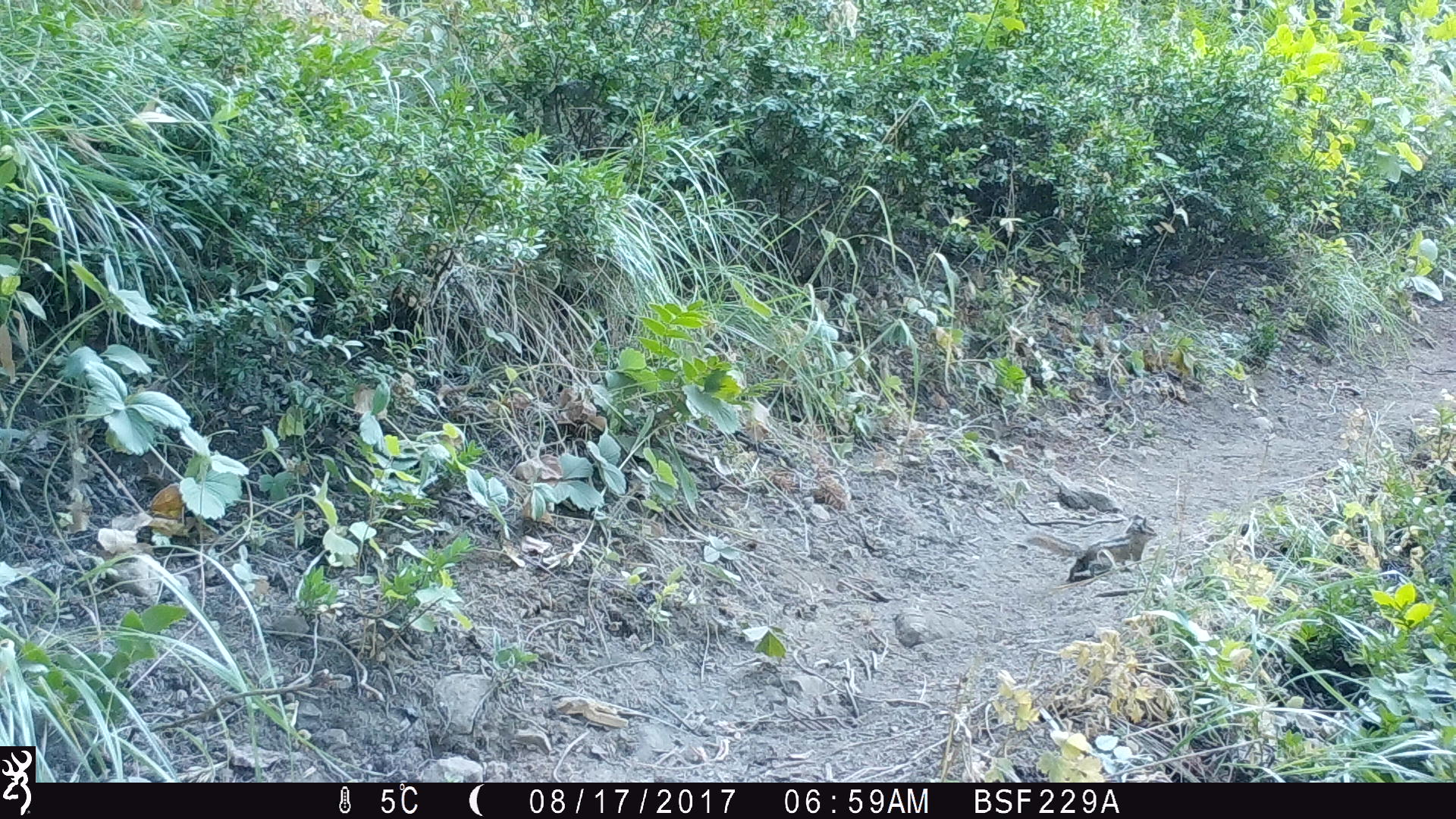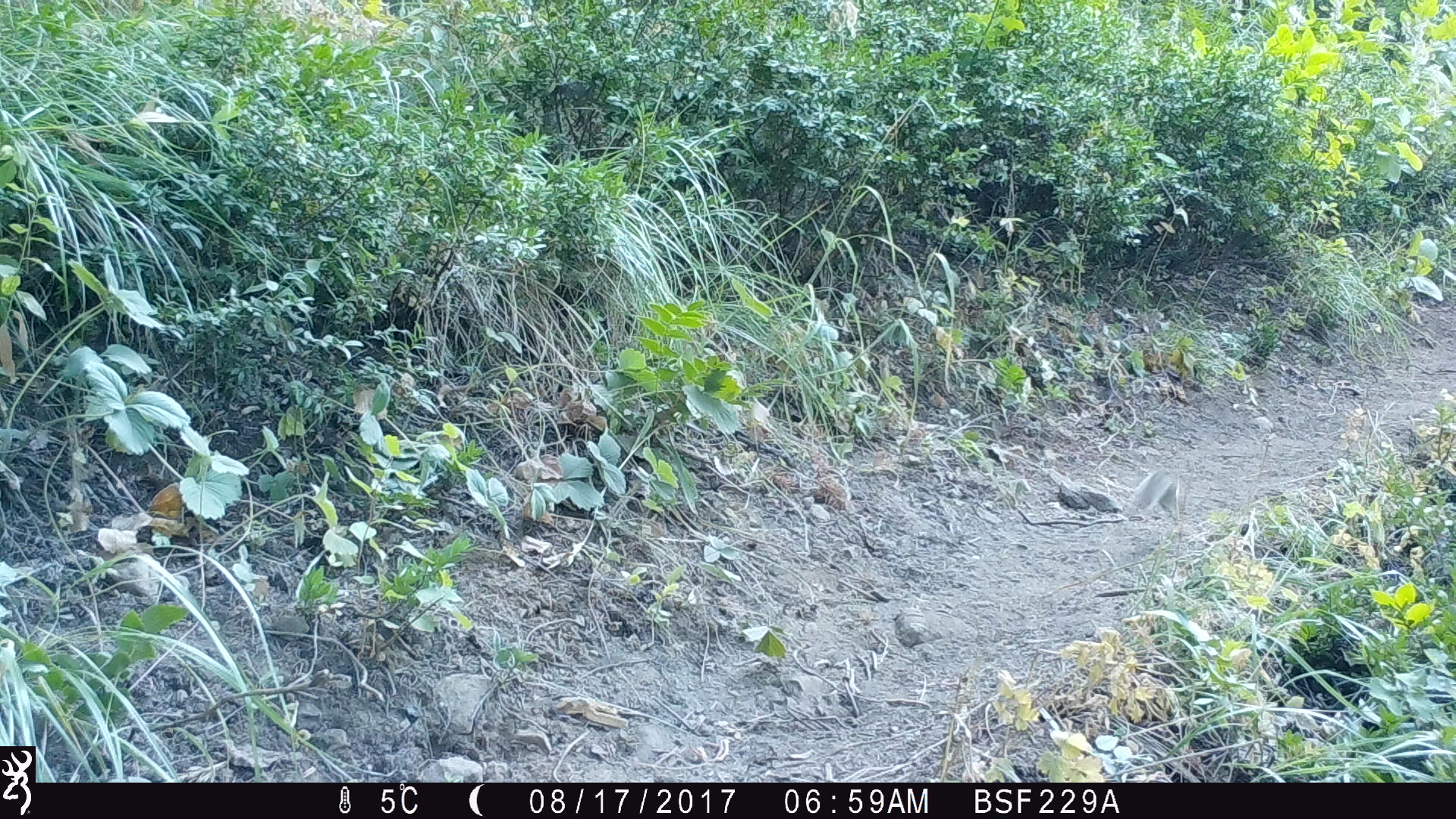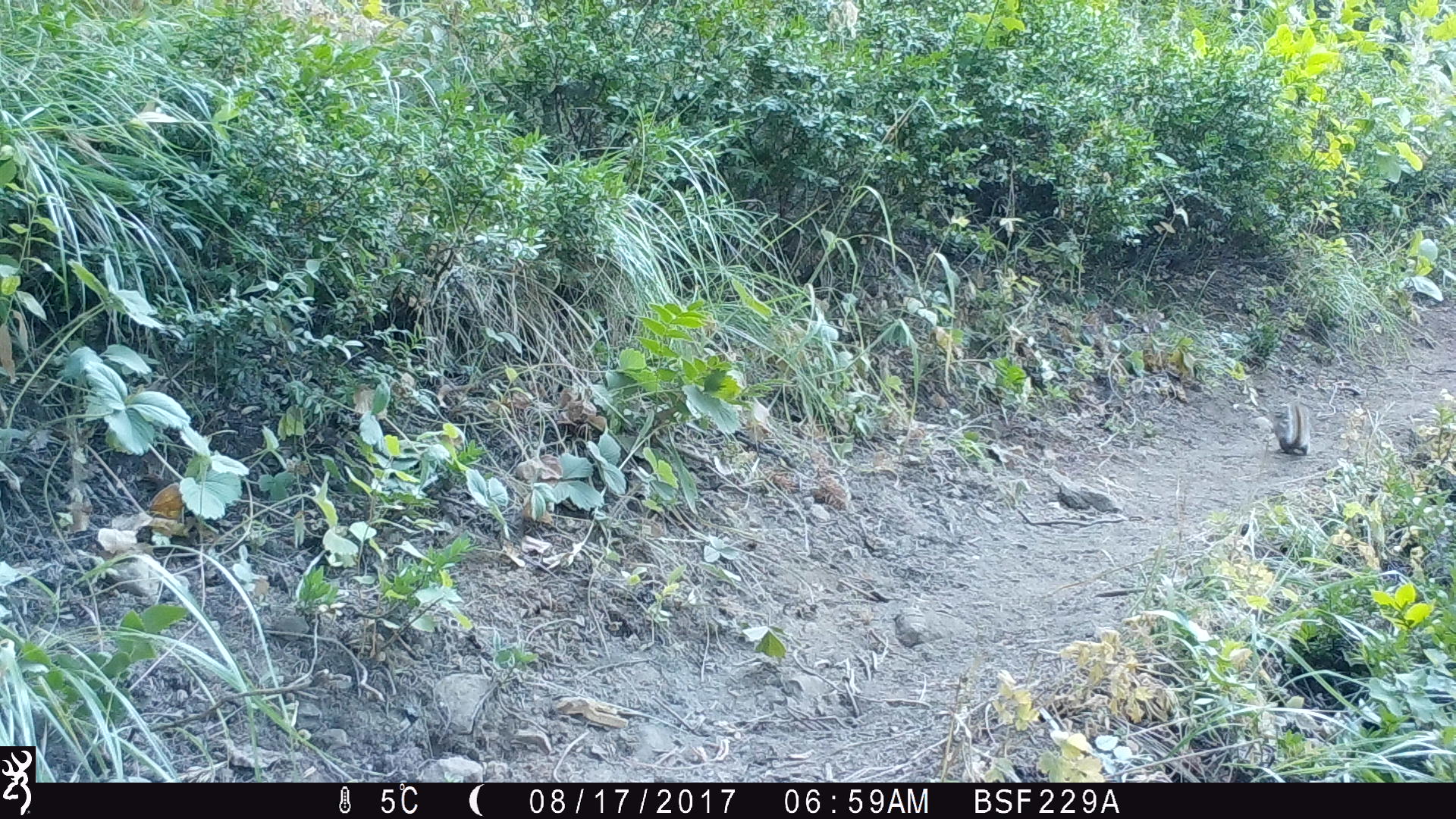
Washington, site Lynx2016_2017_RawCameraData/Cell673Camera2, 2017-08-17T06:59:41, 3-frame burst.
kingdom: Animalia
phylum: Chordata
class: Mammalia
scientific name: Mammalia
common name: small mammal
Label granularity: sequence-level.